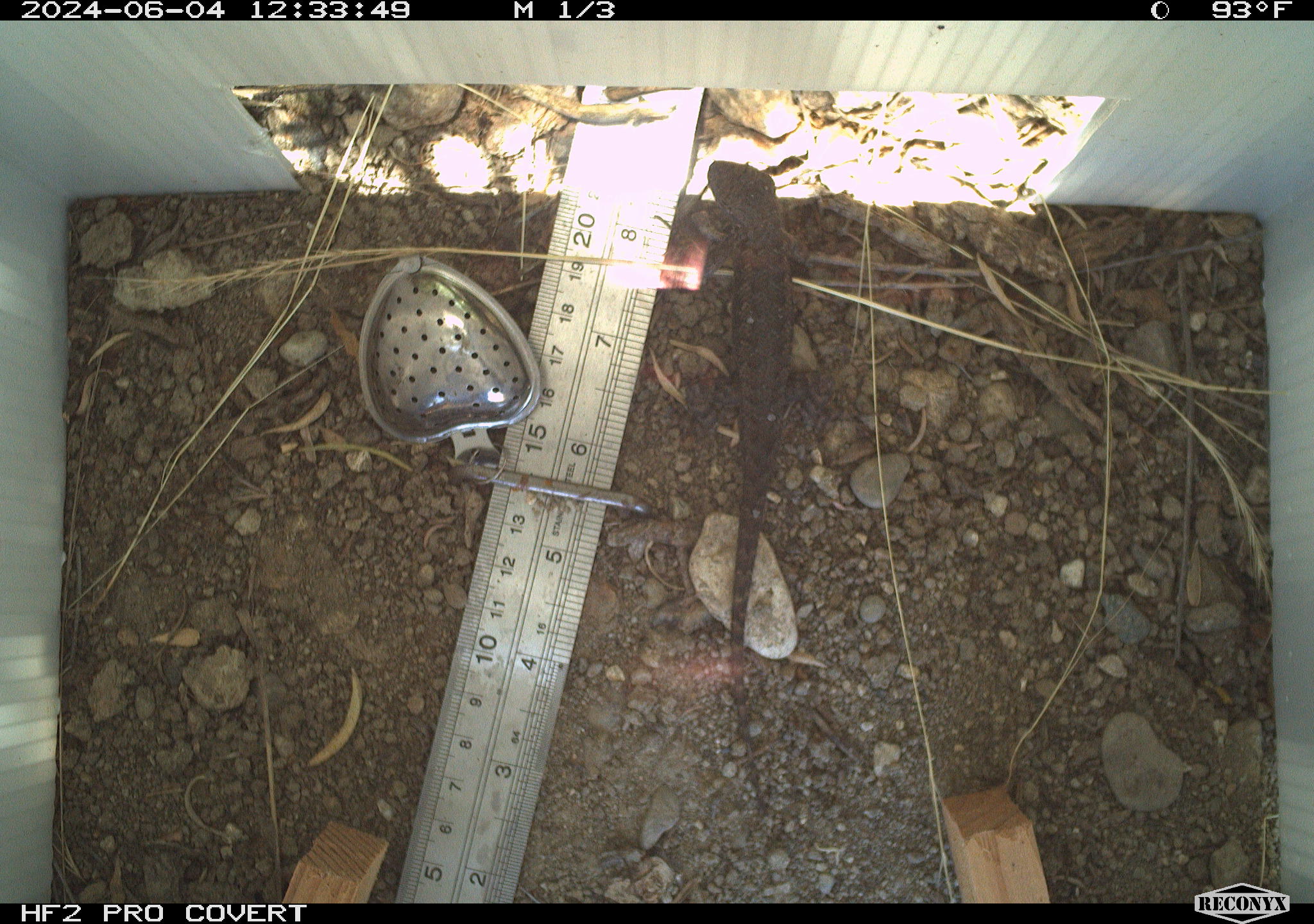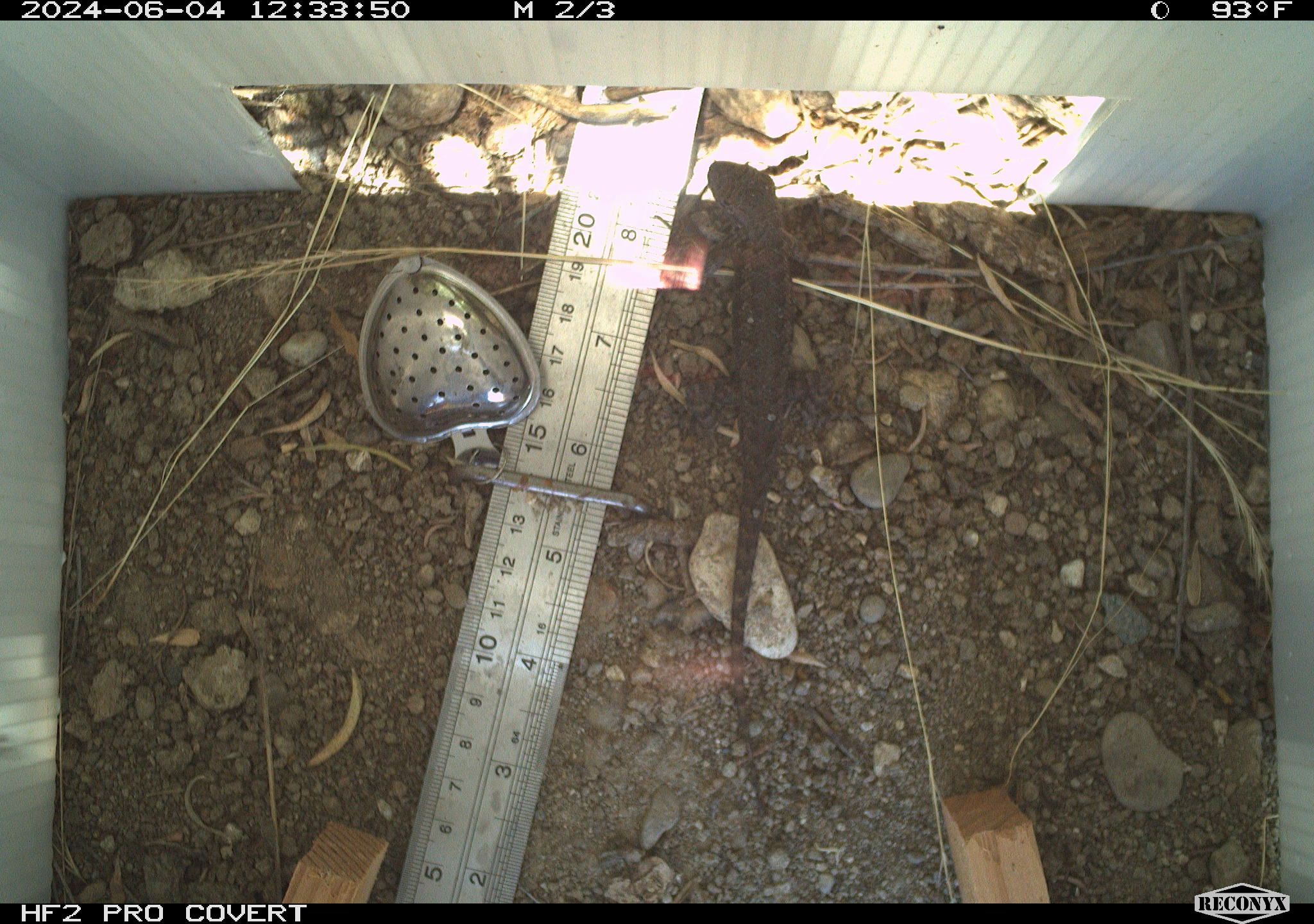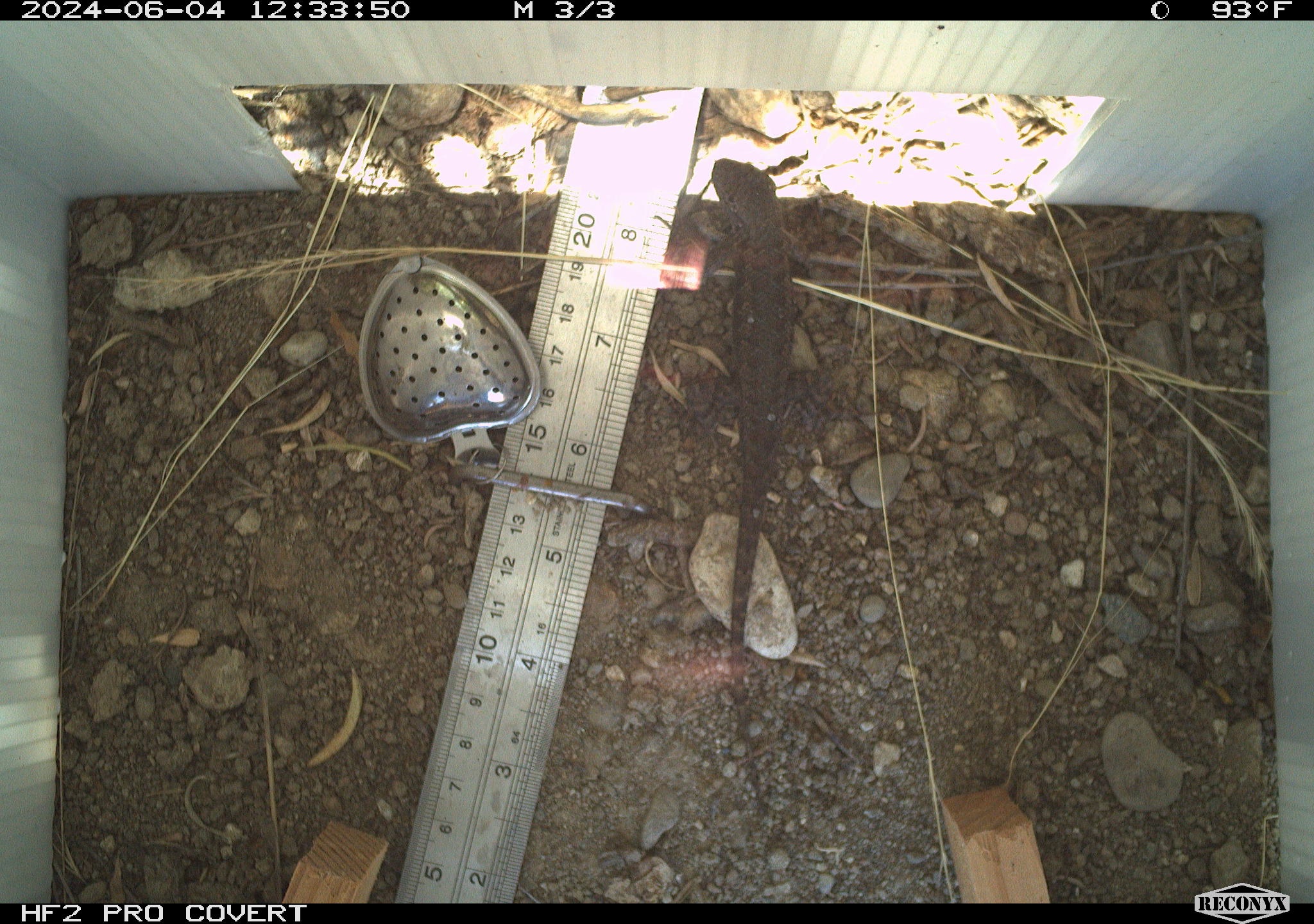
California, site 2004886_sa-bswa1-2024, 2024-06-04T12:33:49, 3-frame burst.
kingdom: Animalia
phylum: Chordata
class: Reptilia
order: Squamata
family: Phrynosomatidae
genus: Sceloporus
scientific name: Sceloporus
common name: spiny lizards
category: sceloporus species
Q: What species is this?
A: Sceloporus species (spiny lizards) (Sceloporus).